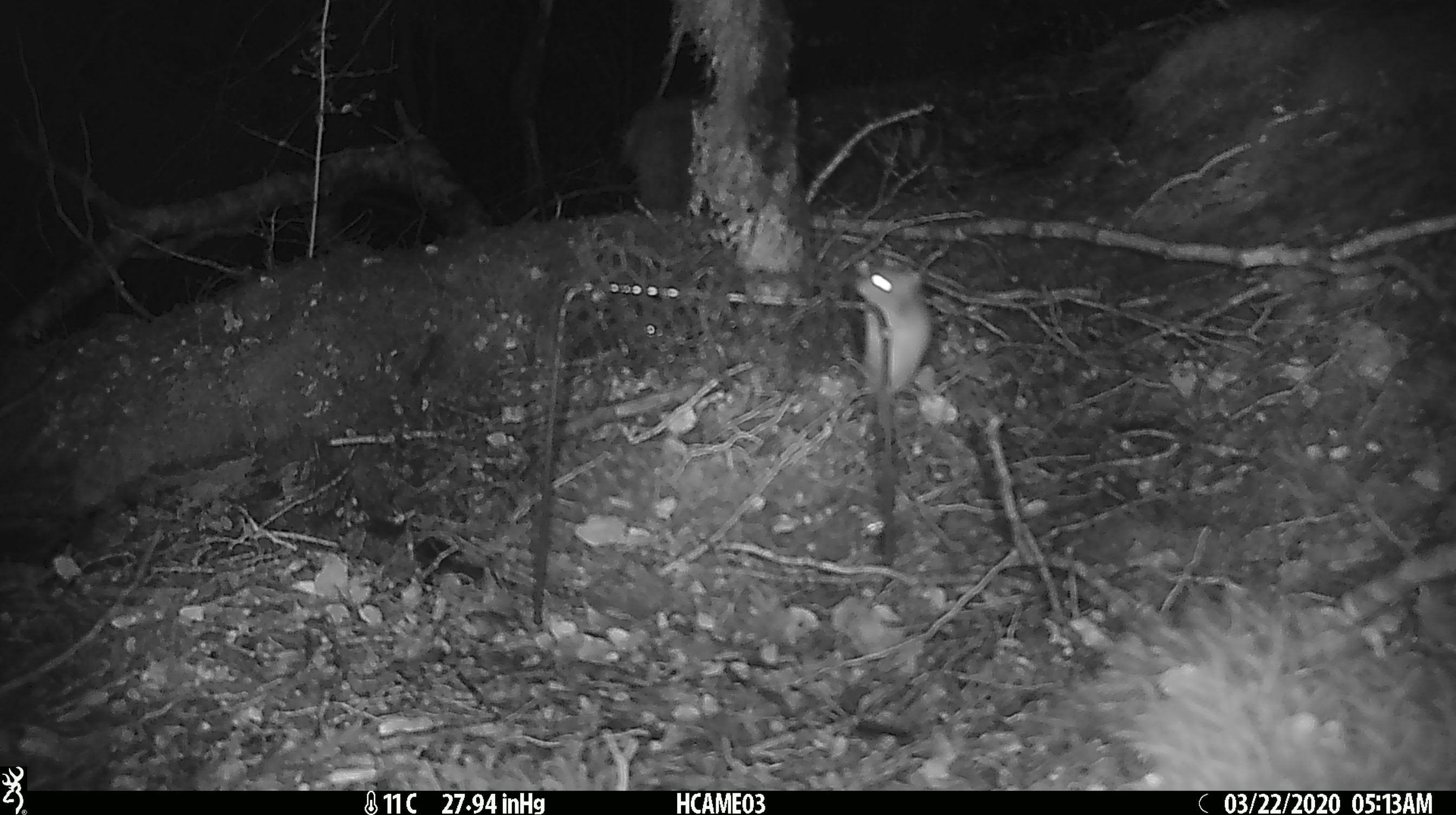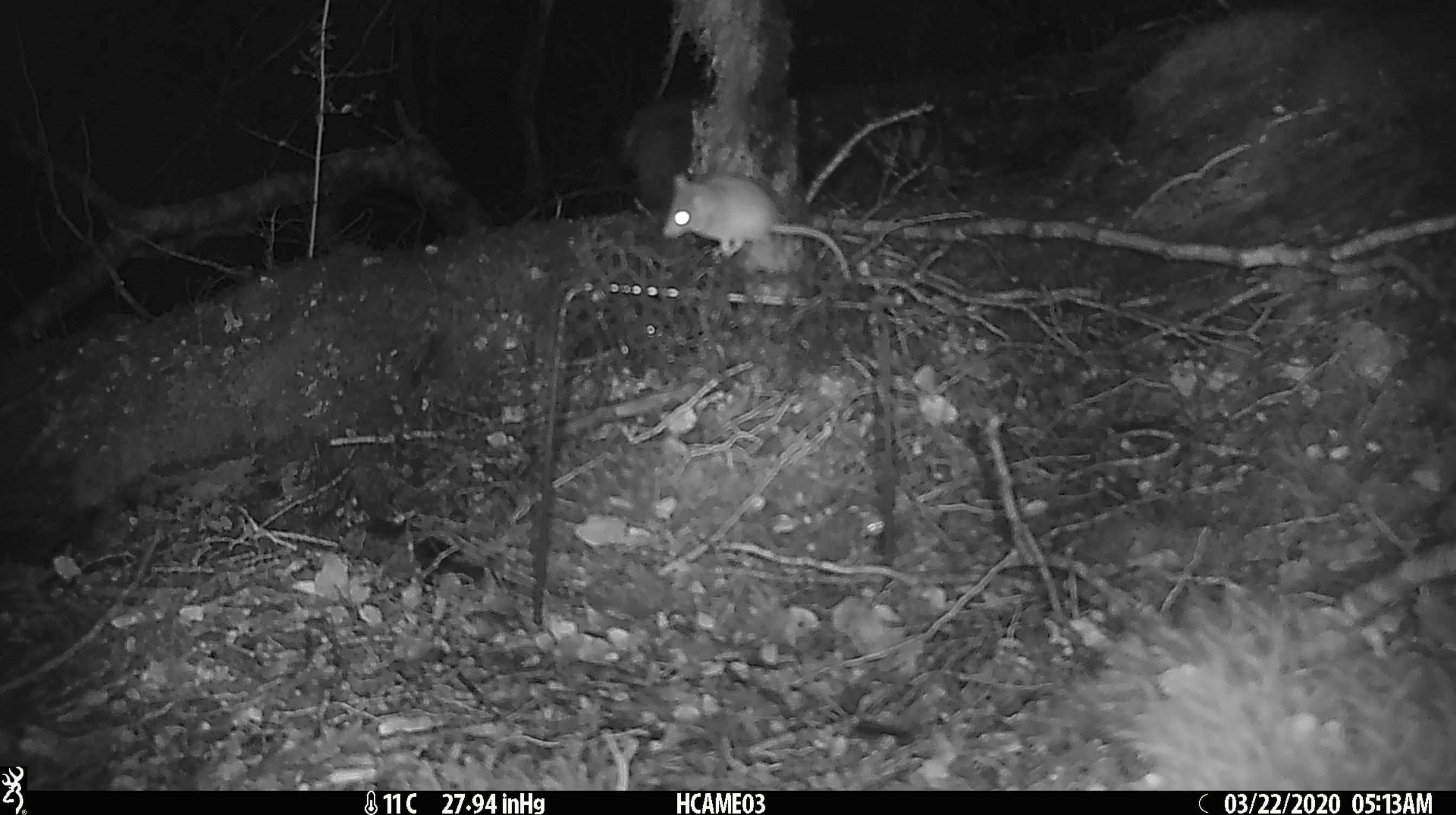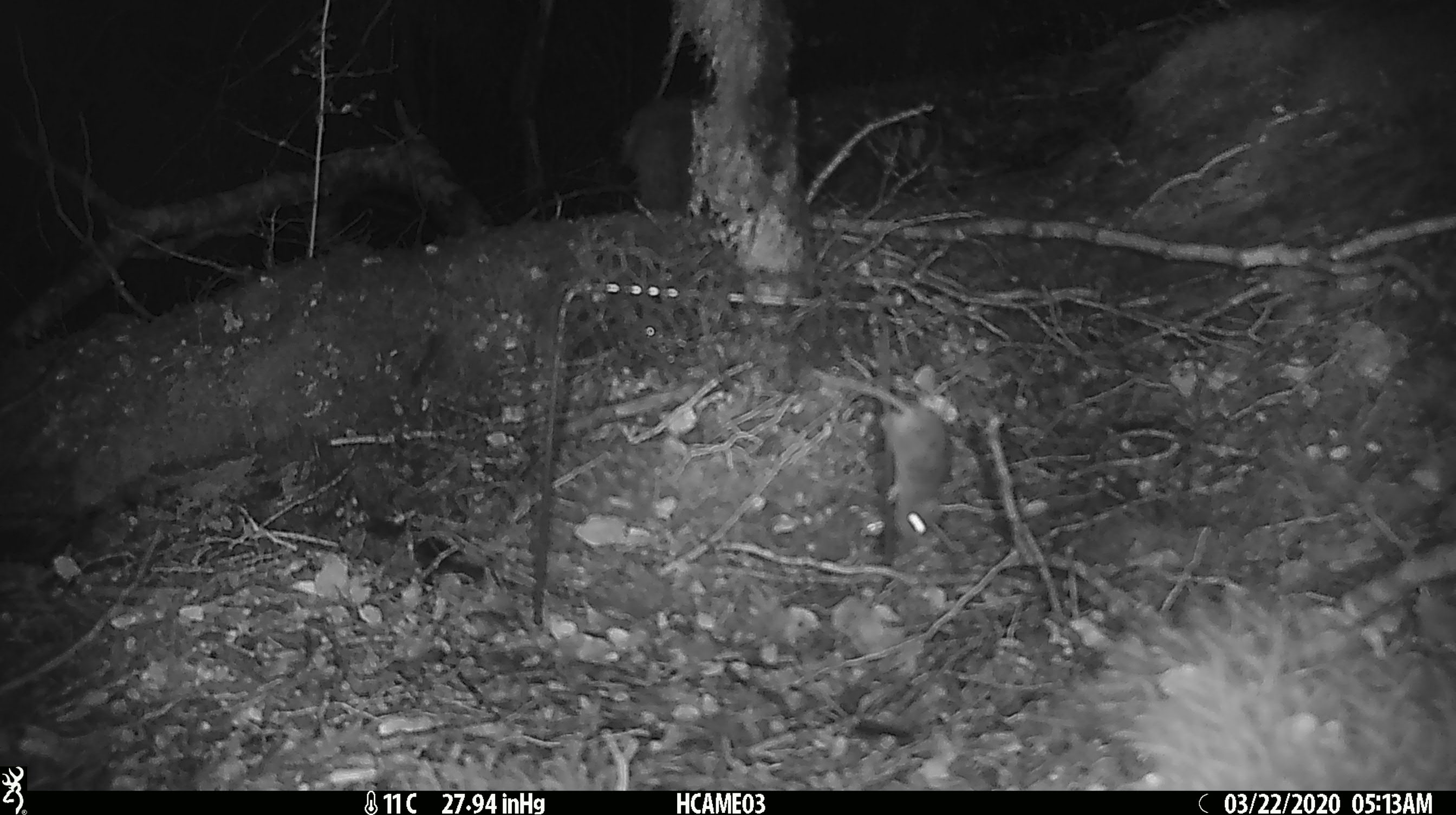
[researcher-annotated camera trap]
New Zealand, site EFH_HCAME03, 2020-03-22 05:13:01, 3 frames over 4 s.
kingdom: Animalia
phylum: Chordata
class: Mammalia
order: Rodentia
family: Muridae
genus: Mus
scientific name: Mus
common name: mouse